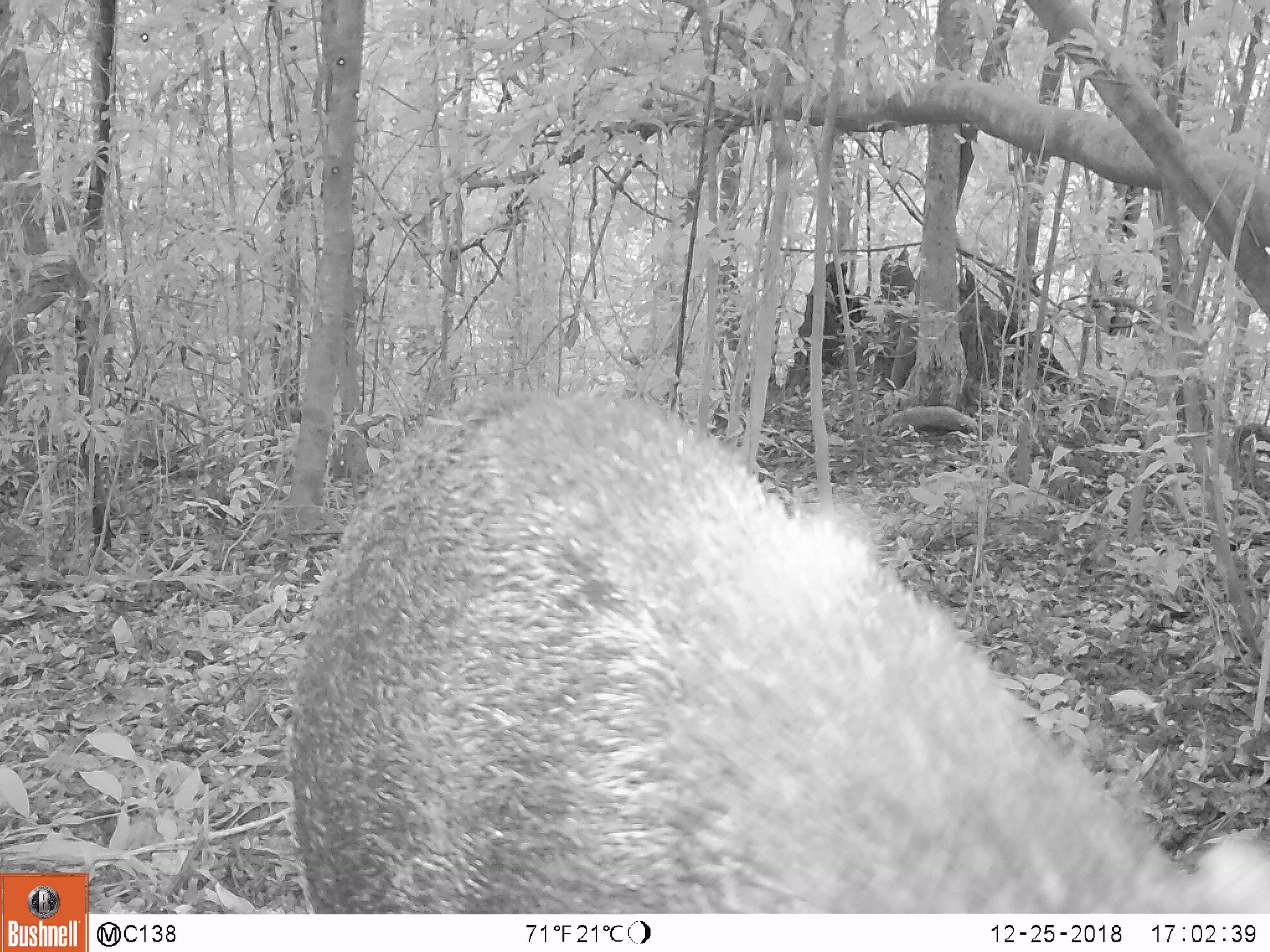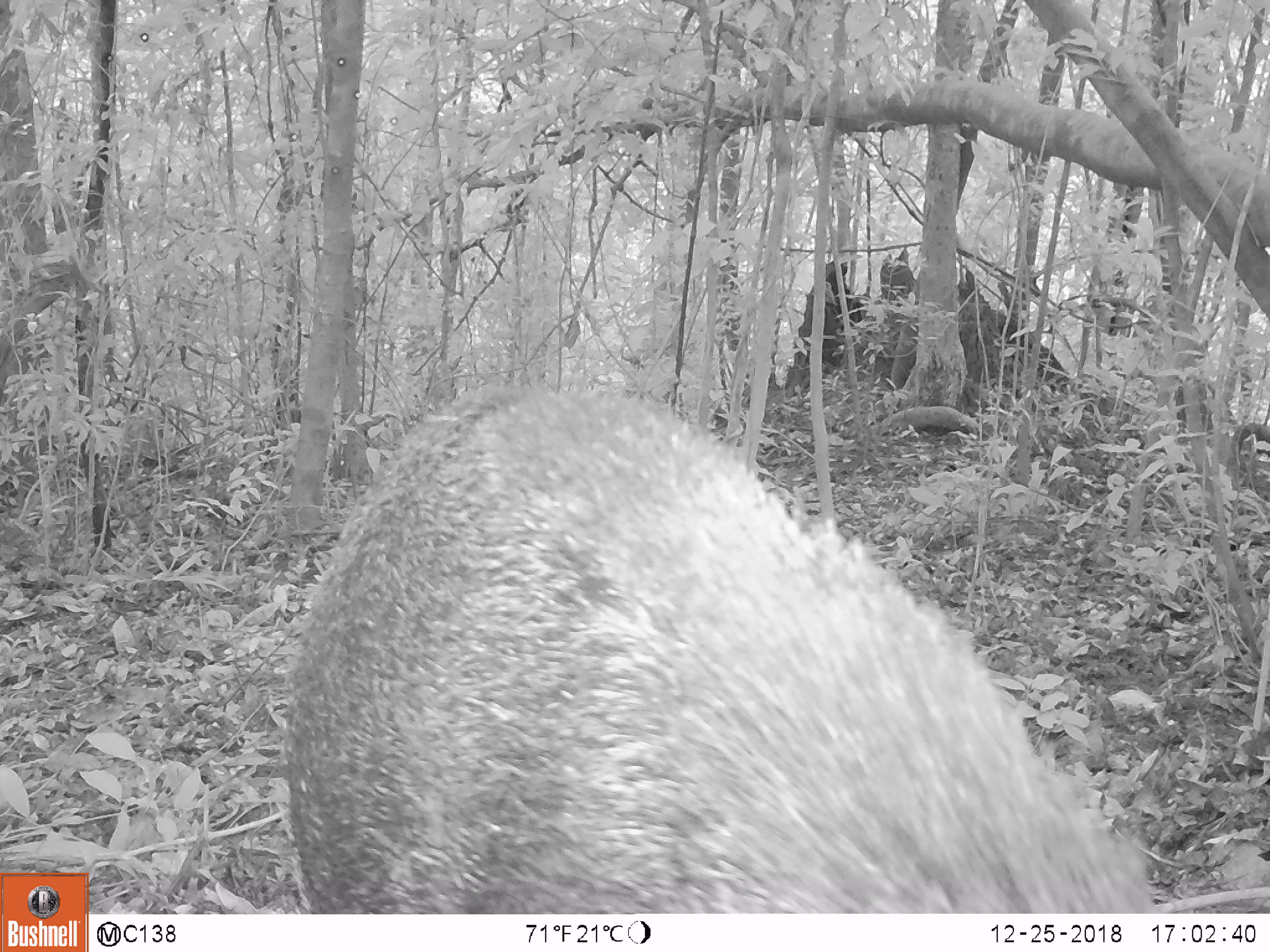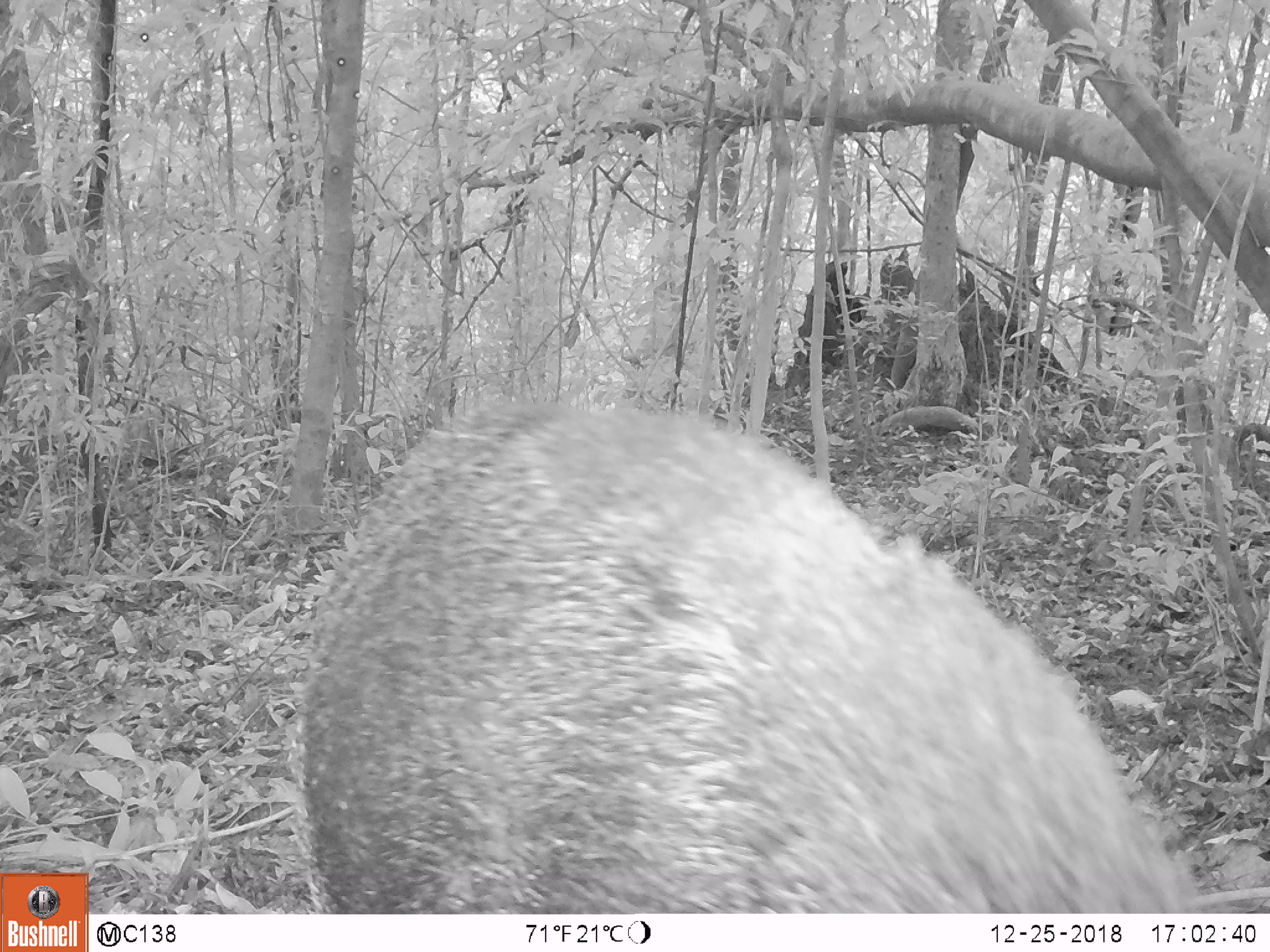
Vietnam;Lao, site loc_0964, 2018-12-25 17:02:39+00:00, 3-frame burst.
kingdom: Animalia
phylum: Chordata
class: Mammalia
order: Artiodactyla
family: Suidae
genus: Sus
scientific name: Sus scrofa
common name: eurasian wild pig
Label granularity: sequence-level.